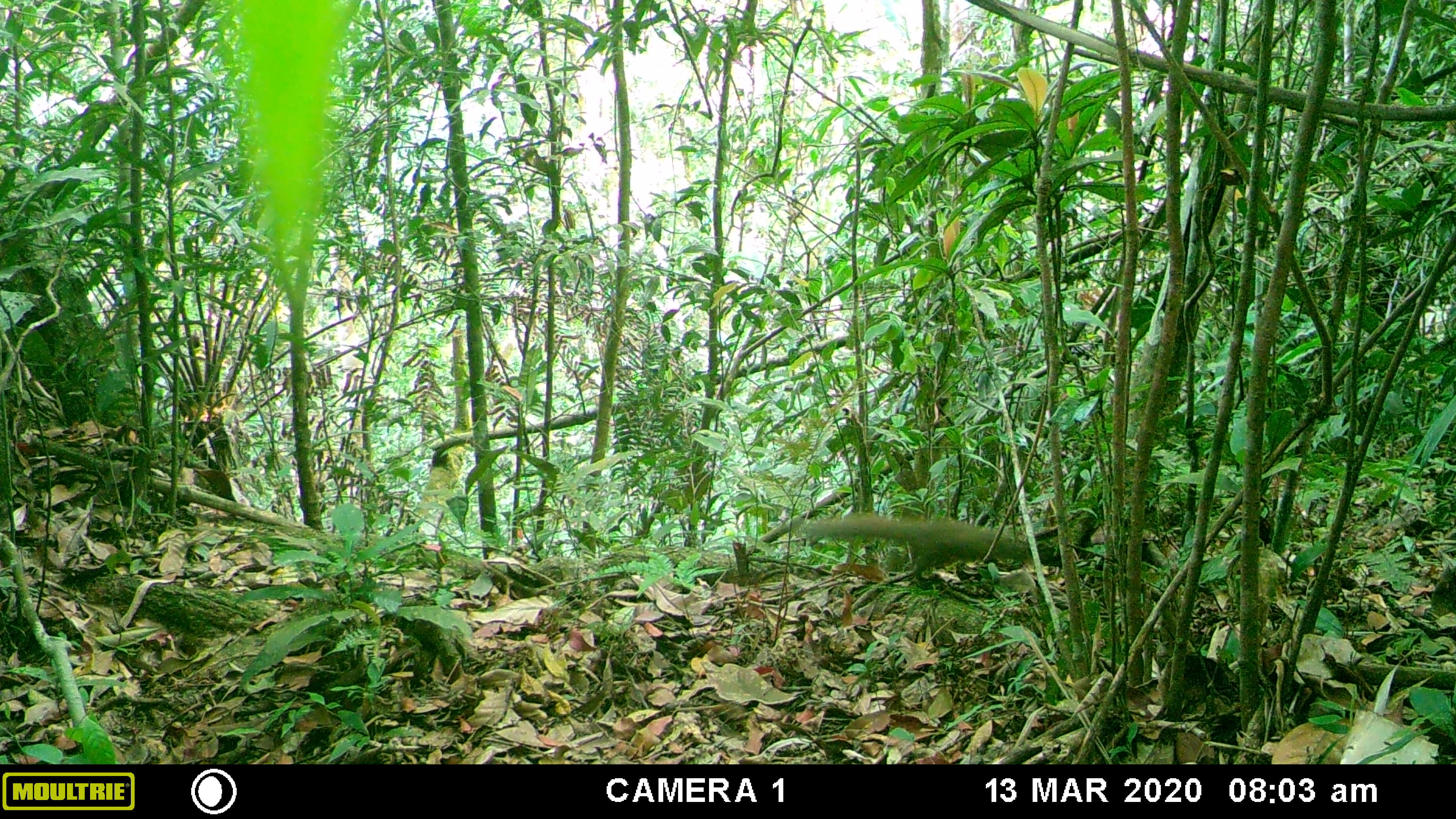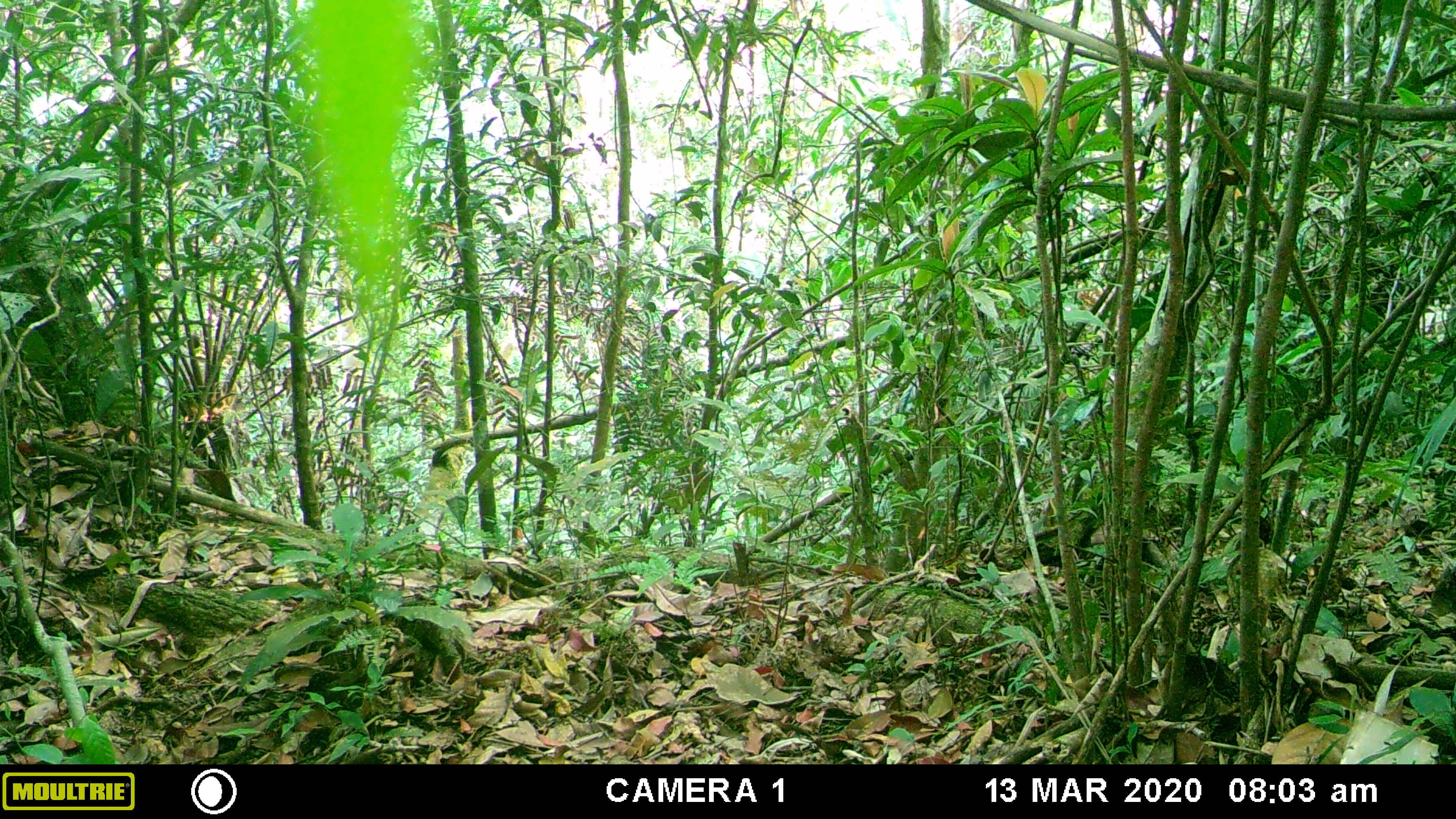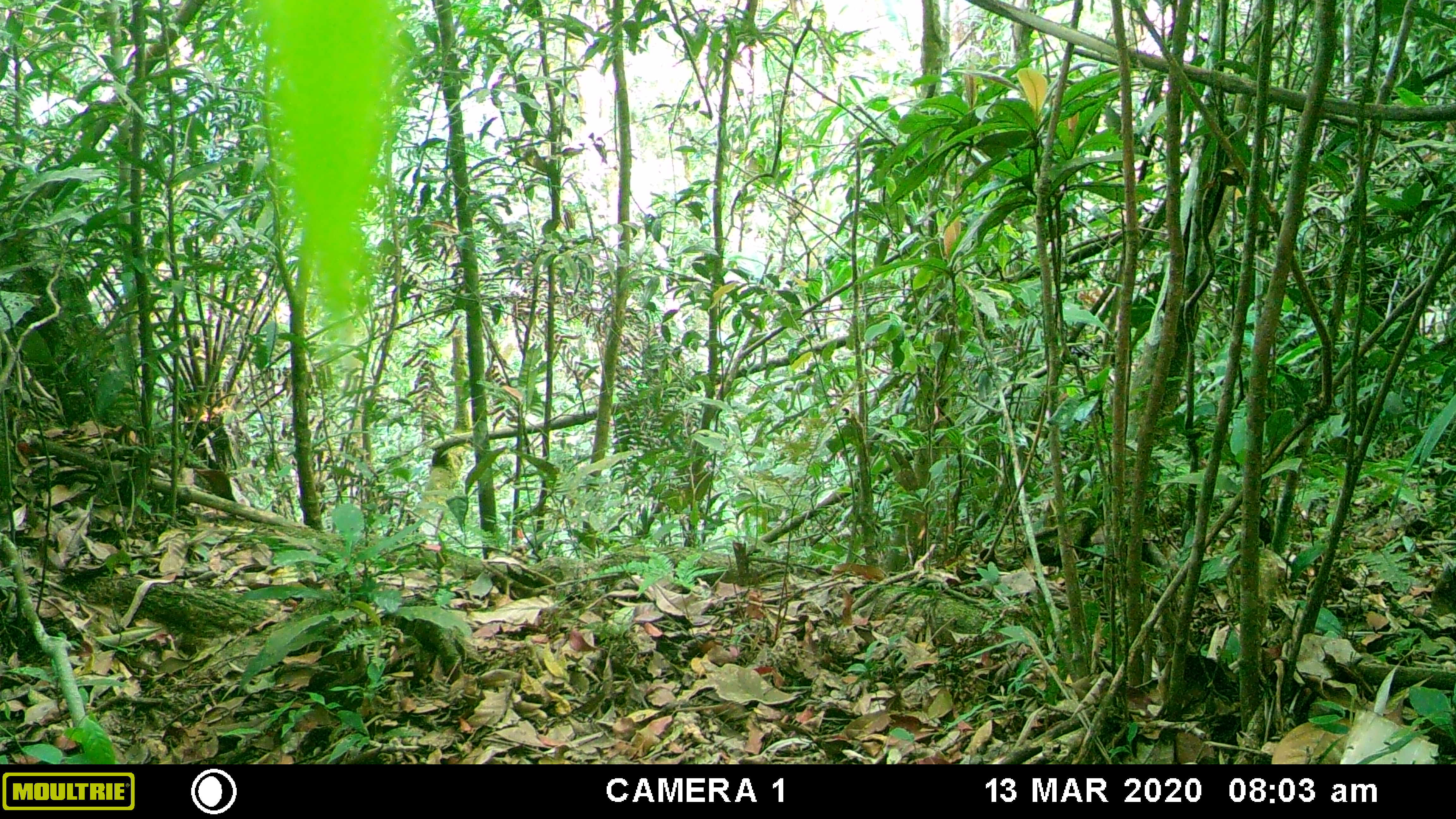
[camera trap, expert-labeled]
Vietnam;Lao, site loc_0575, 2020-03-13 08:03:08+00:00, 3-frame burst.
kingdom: Animalia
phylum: Chordata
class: Mammalia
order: Rodentia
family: Sciuridae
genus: Sciurus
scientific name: Sciurus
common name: squirrel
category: unidentified squirrel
Unidentified squirrel (squirrel) (Sciurus). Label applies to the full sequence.